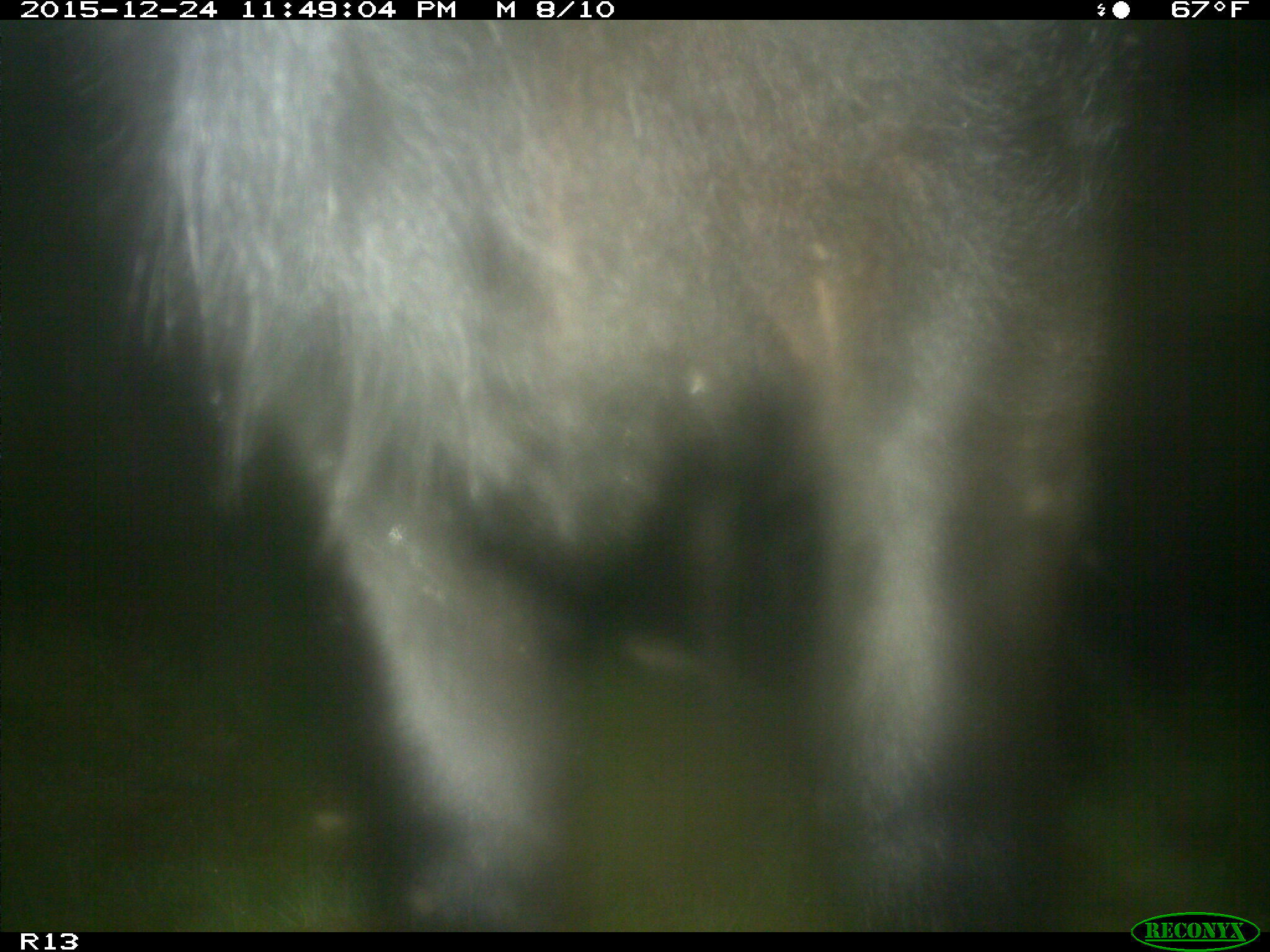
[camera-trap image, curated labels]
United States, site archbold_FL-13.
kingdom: Animalia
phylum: Chordata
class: Mammalia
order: Artiodactyla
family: Bovidae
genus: Bos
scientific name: Bos taurus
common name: domestic cow